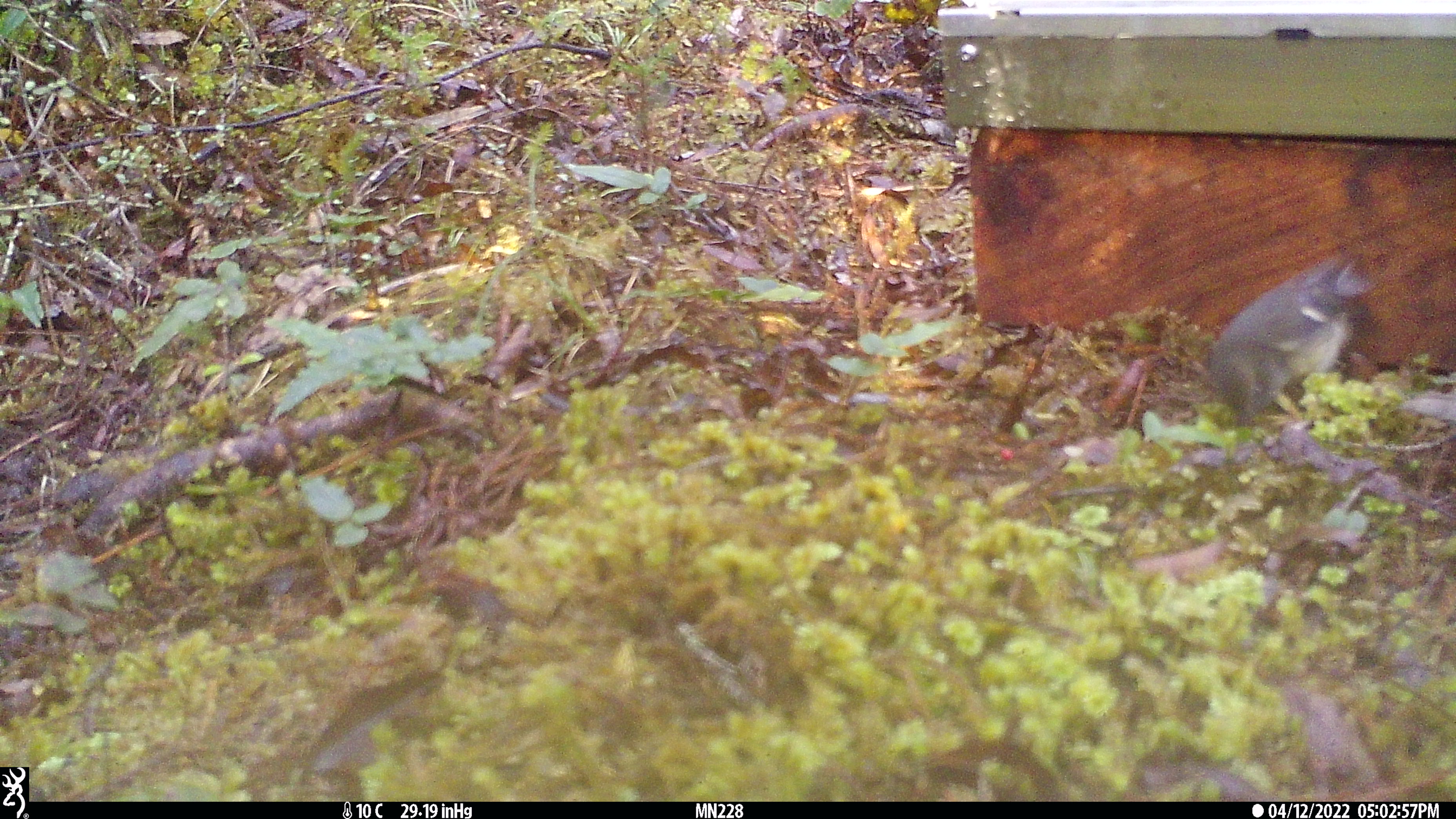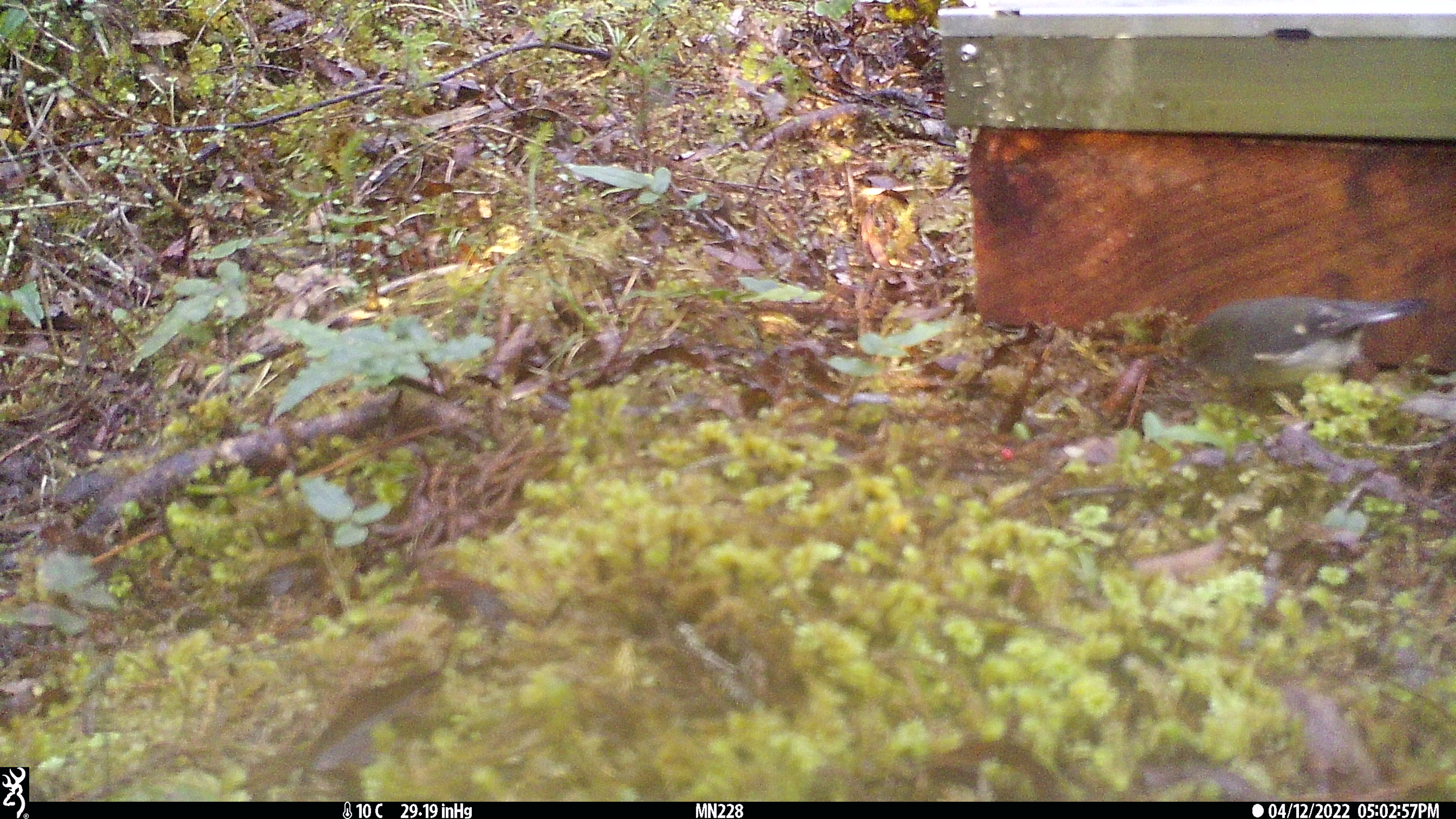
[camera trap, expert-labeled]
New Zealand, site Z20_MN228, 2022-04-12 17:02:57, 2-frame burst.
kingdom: Animalia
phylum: Chordata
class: Aves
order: Passeriformes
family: Petroicidae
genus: Petroica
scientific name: Petroica macrocephala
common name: tomtit